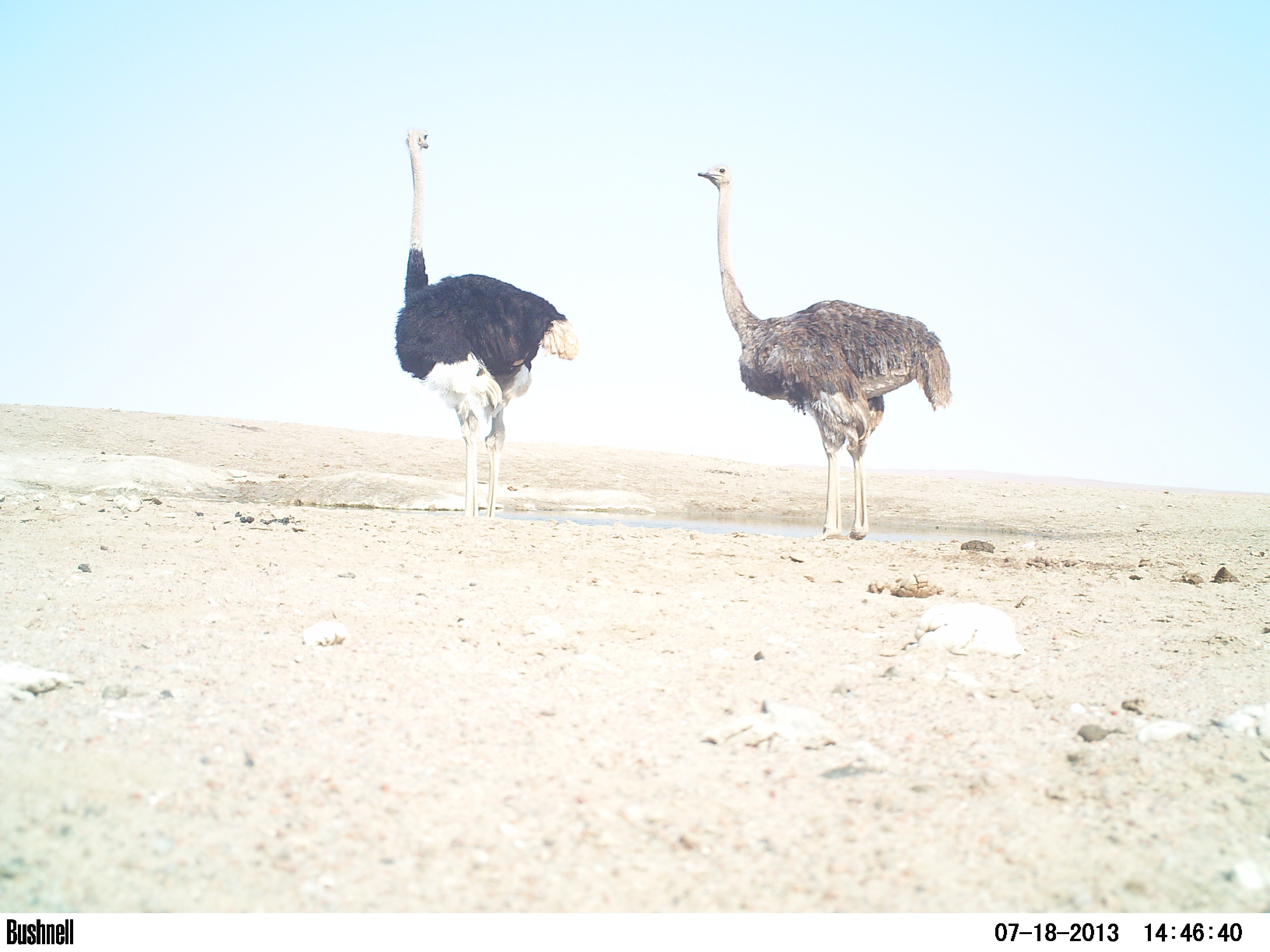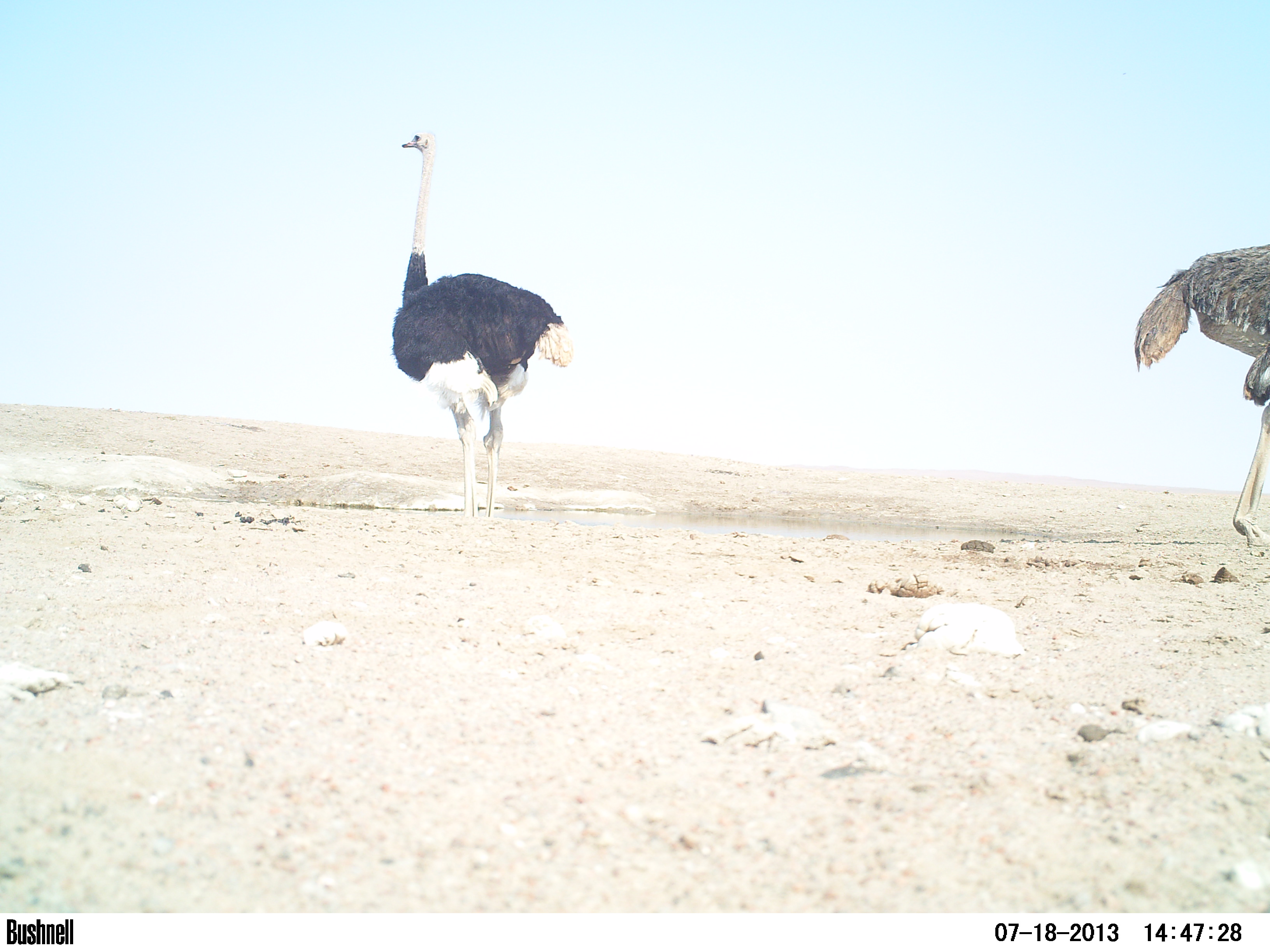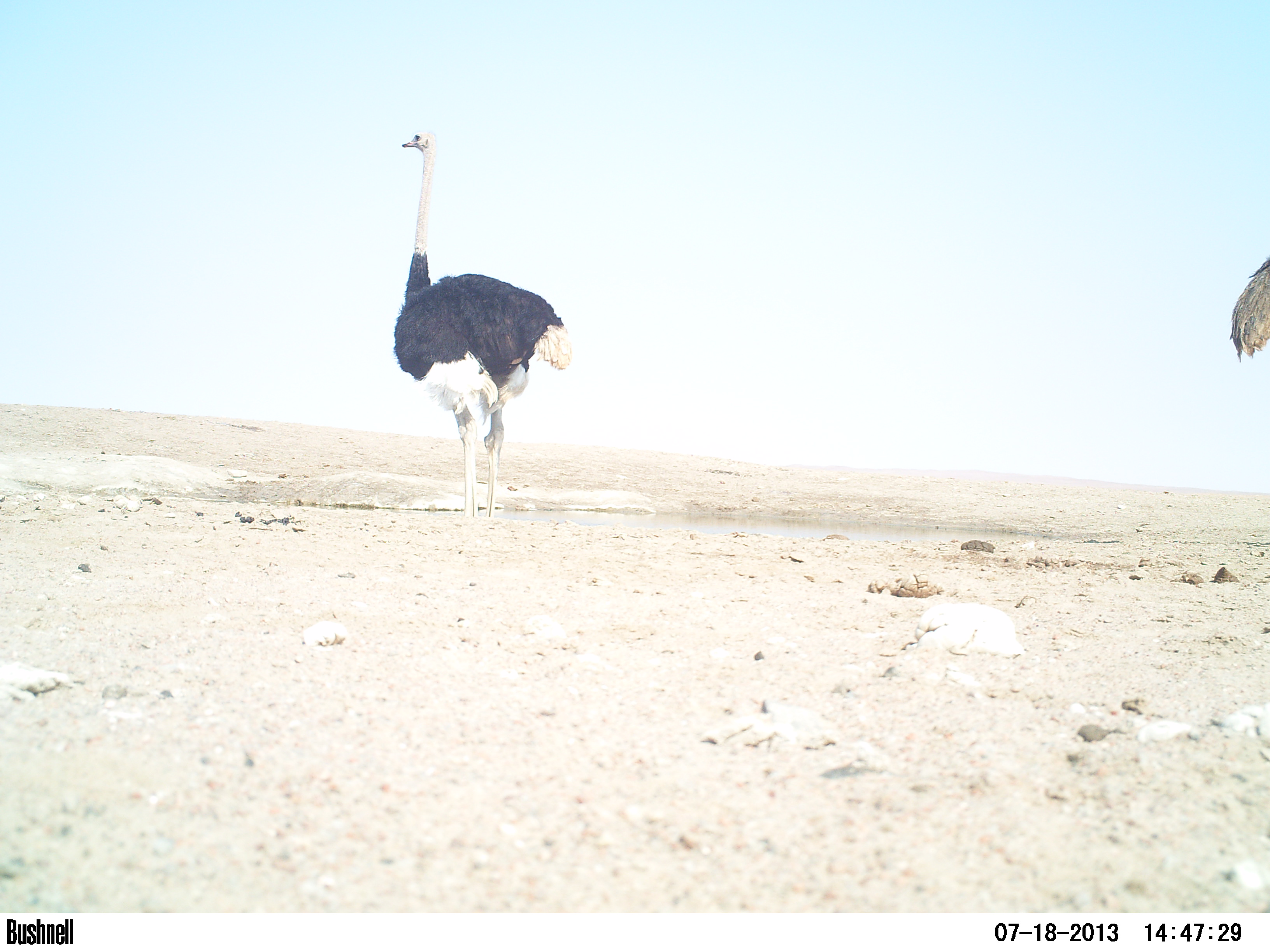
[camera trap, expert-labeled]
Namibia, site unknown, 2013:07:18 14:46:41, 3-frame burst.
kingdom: Animalia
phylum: Chordata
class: Aves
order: Struthioniformes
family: Struthionidae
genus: Struthio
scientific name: Struthio camelus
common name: common ostrich